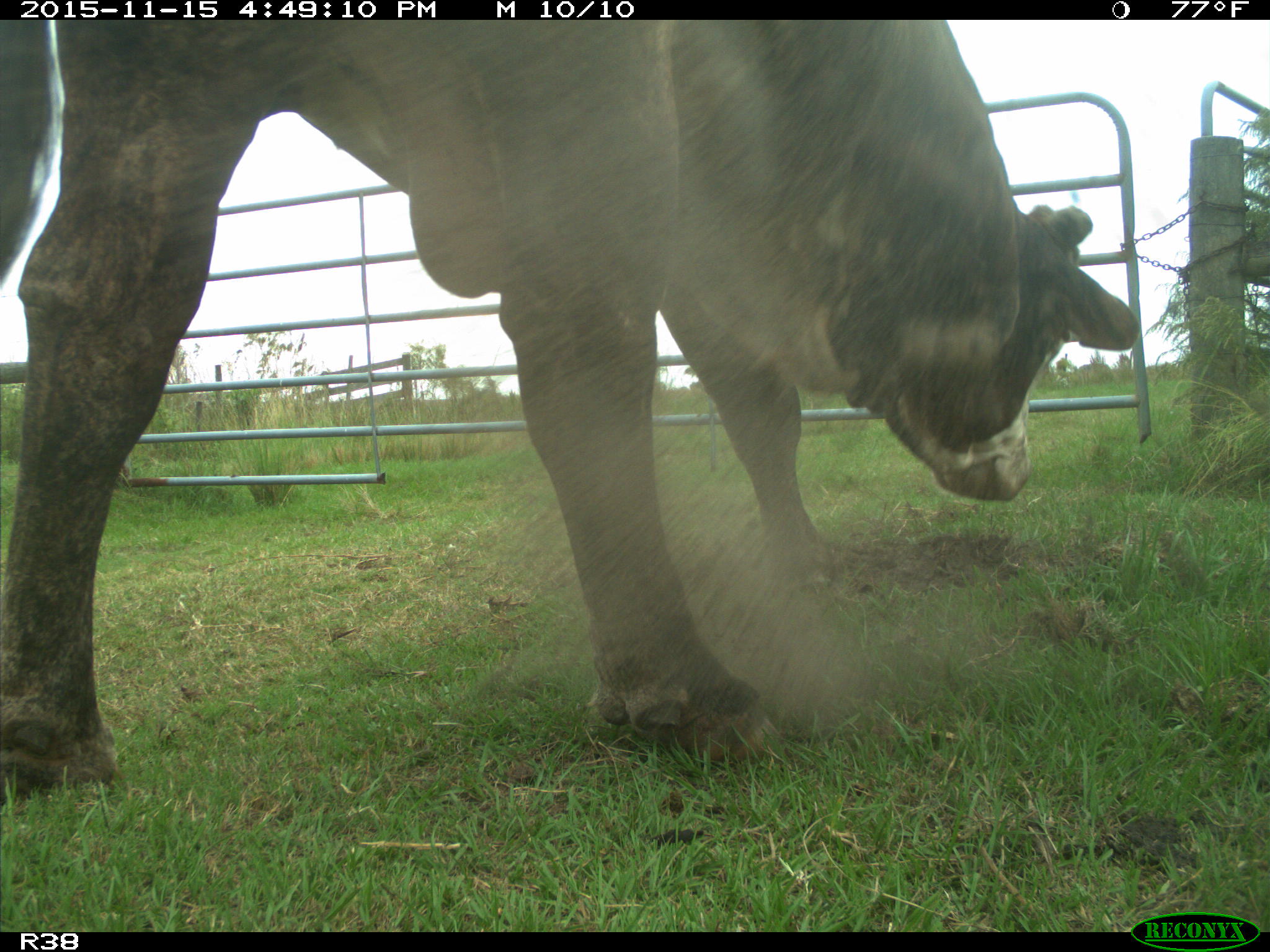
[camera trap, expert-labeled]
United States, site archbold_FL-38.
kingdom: Animalia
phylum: Chordata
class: Mammalia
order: Artiodactyla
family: Bovidae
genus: Bos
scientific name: Bos taurus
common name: domestic cow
Bos taurus (domestic cow).